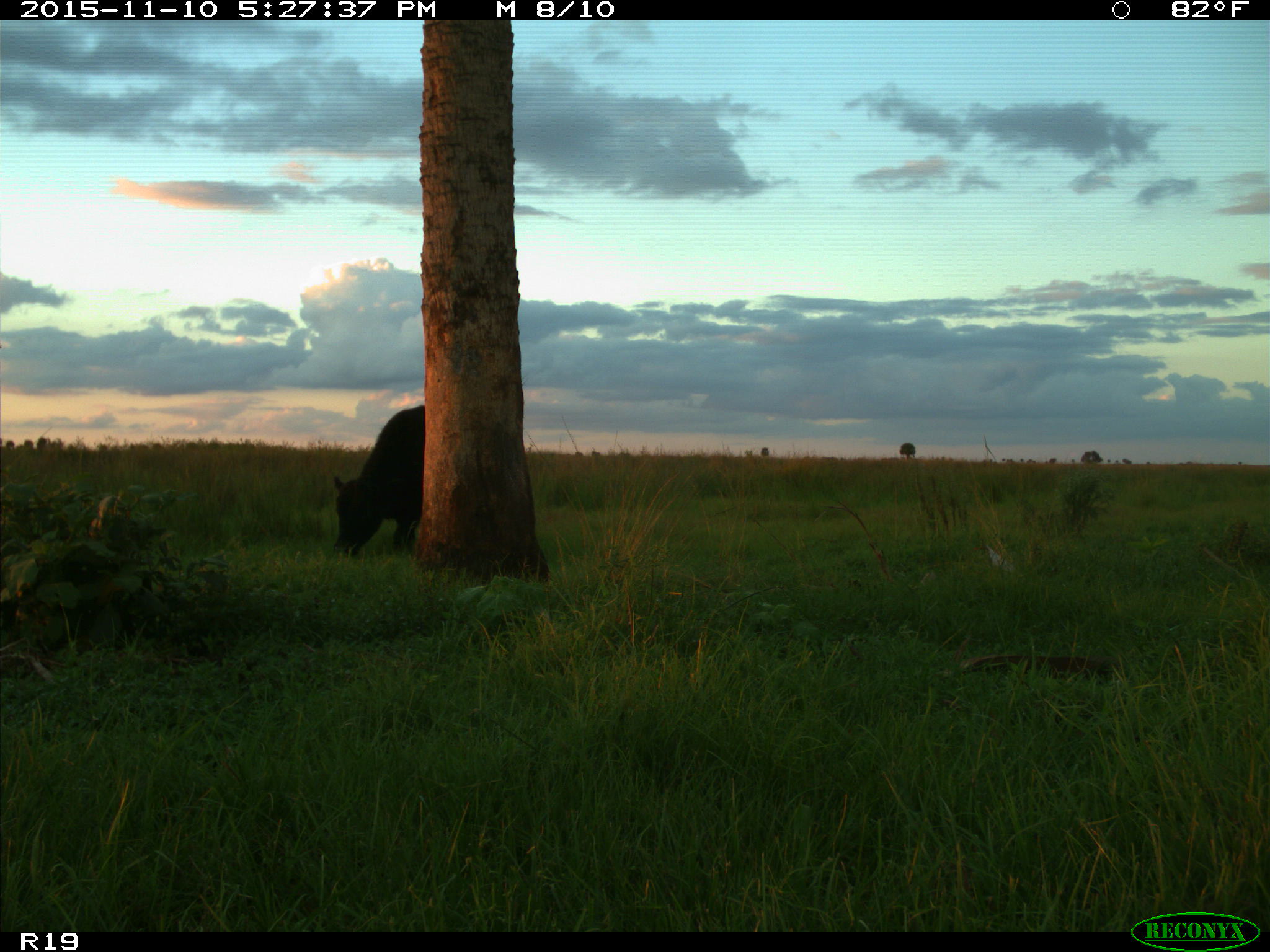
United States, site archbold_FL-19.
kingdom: Animalia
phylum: Chordata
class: Mammalia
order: Artiodactyla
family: Bovidae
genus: Bos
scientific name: Bos taurus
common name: domestic cow